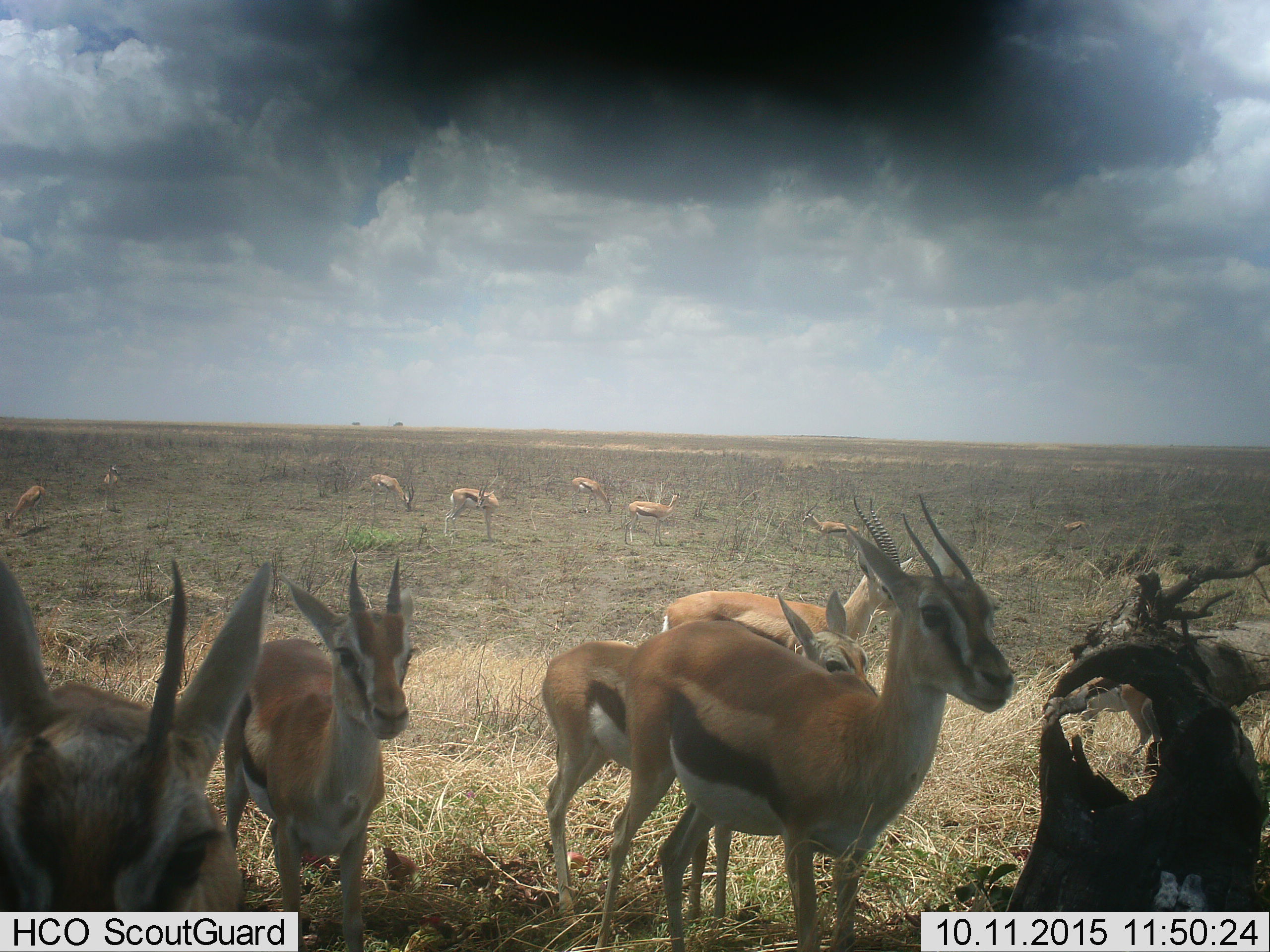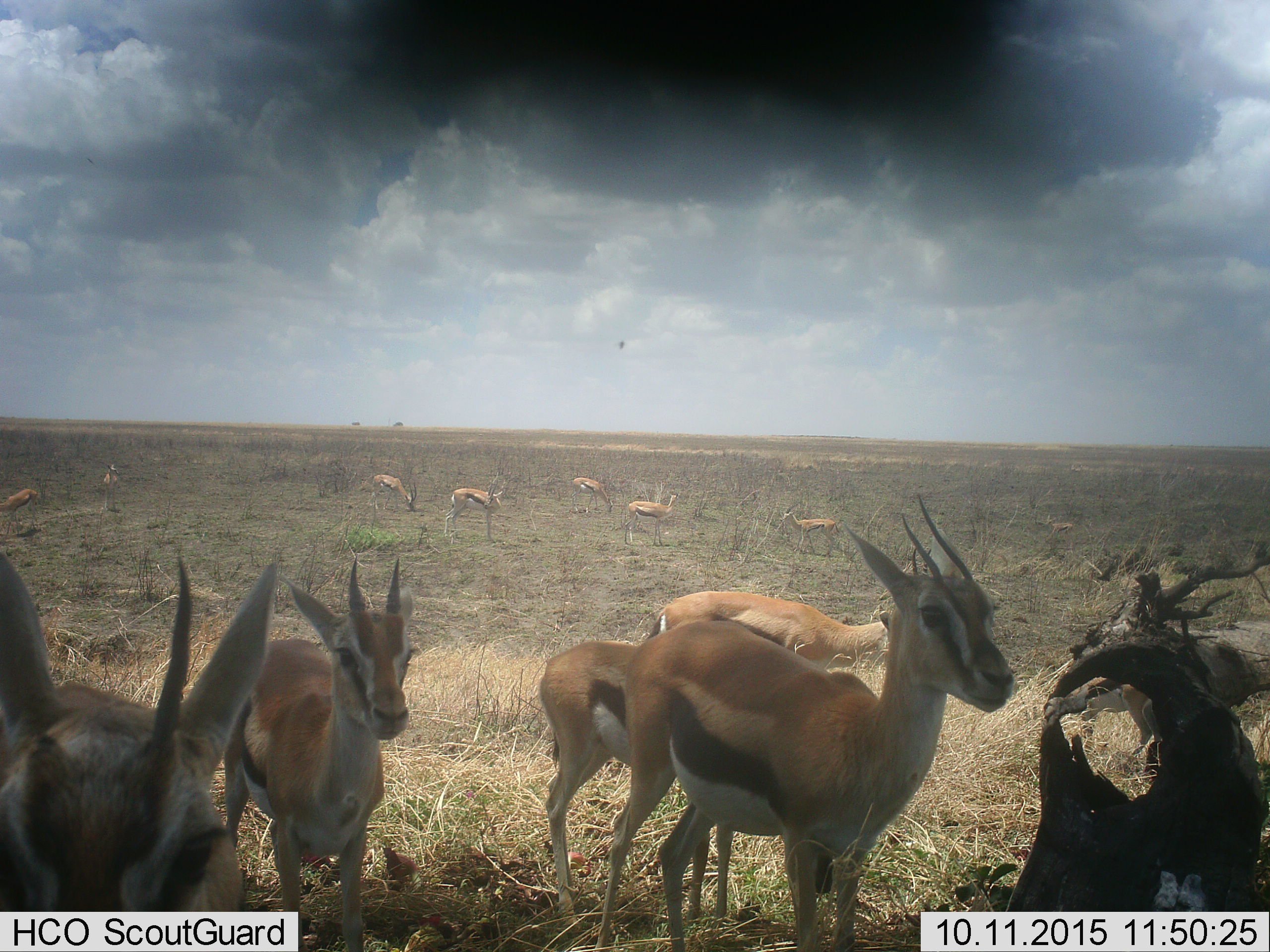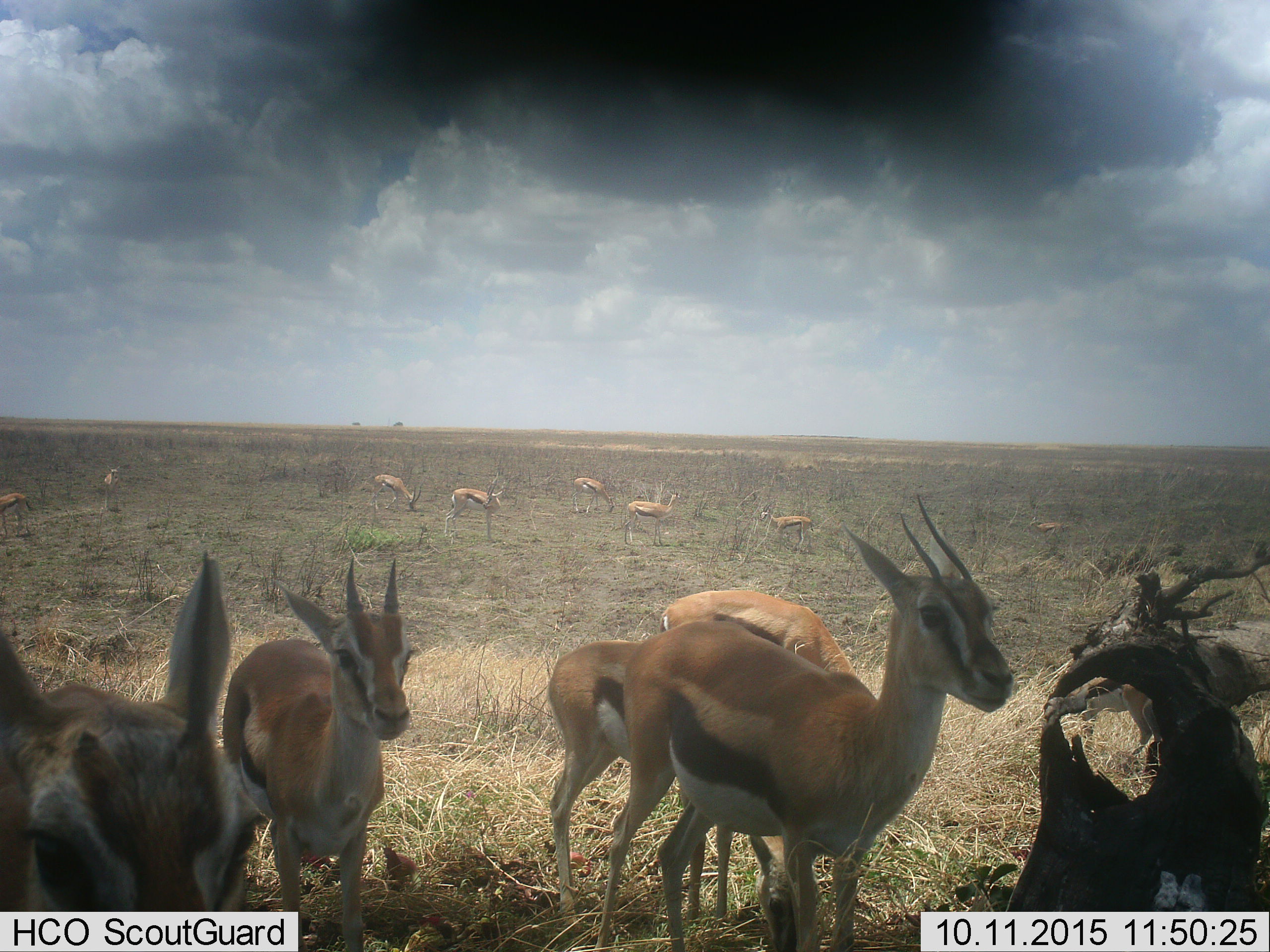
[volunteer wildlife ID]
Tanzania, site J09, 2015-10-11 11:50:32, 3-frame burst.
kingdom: Animalia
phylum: Chordata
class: Mammalia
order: Artiodactyla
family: Bovidae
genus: Eudorcas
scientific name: Eudorcas thomsonii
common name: thomson's gazelle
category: gazellethomsons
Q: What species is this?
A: Gazellethomsons (thomson's gazelle) (Eudorcas thomsonii).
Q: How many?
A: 11-50.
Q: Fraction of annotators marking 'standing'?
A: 100%.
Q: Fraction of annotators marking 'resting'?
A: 10%.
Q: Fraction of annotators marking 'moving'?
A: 30%.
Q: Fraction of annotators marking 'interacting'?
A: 10%.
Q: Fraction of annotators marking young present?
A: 50%.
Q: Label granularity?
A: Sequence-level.